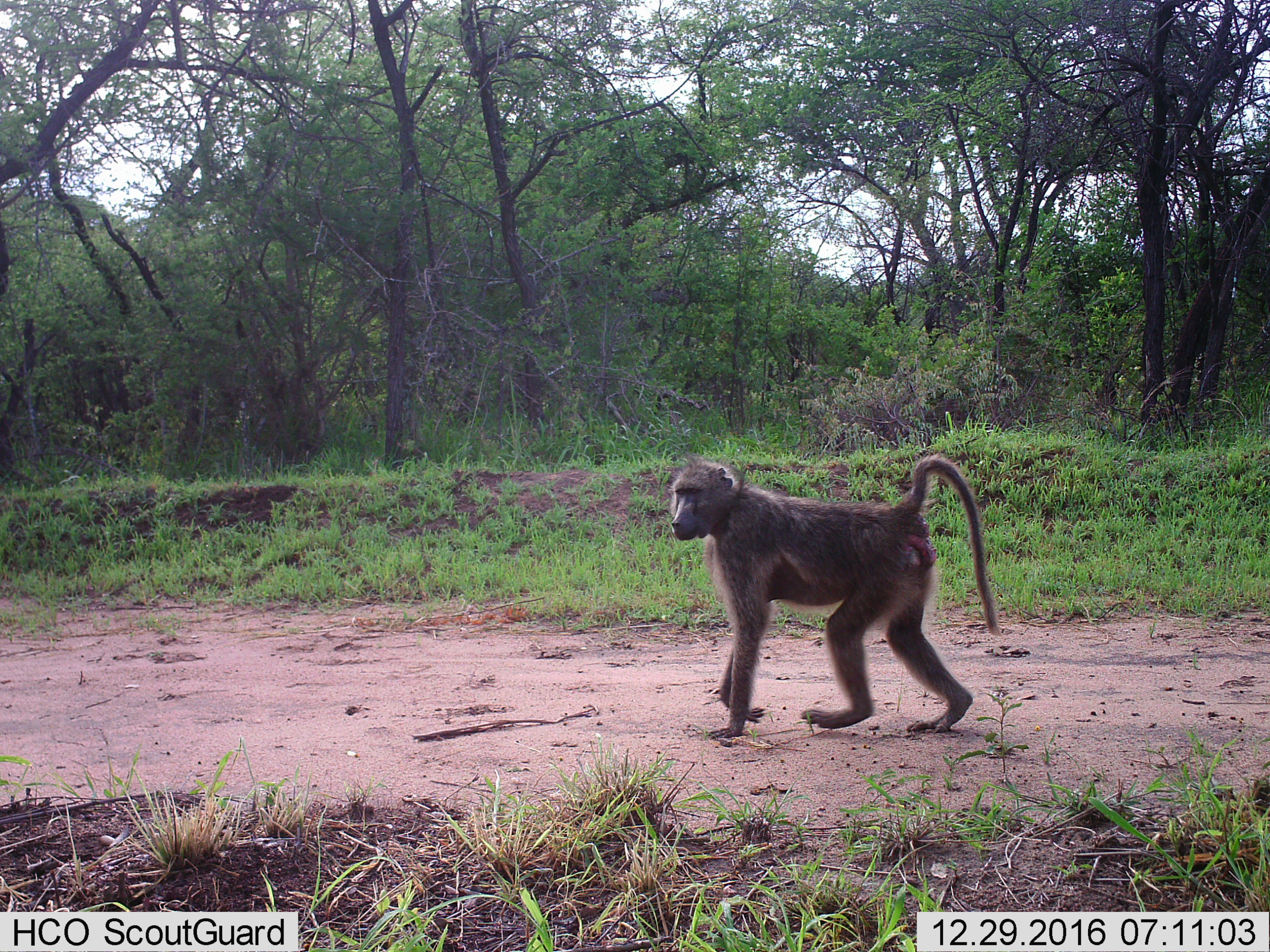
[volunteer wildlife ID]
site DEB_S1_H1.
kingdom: Animalia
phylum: Chordata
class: Mammalia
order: Primates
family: Cercopithecidae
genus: Papio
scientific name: Papio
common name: baboon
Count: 1.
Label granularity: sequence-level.